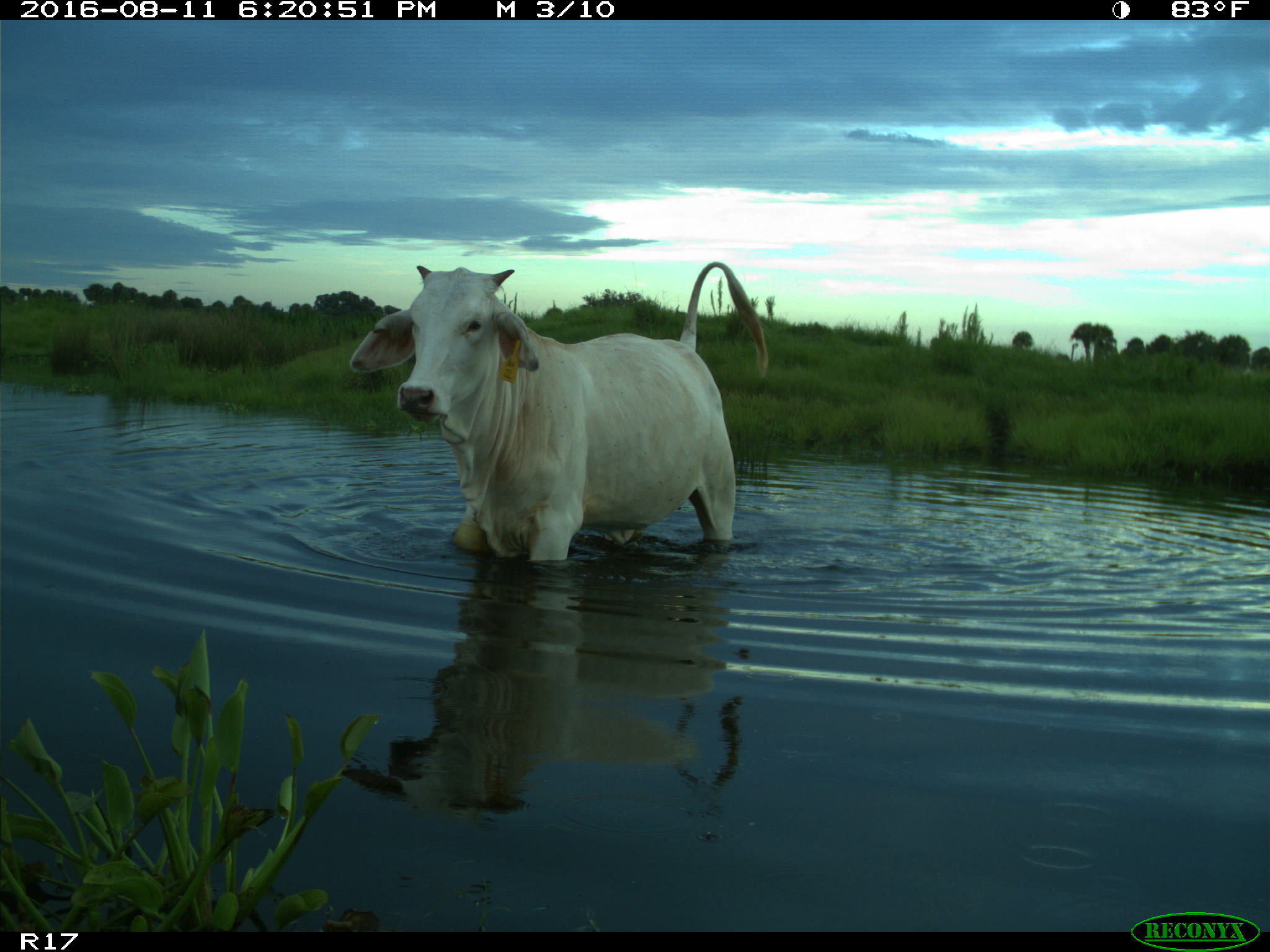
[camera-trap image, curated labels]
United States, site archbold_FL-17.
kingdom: Animalia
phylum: Chordata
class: Mammalia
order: Artiodactyla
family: Bovidae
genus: Bos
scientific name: Bos taurus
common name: domestic cow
Bos taurus (domestic cow).